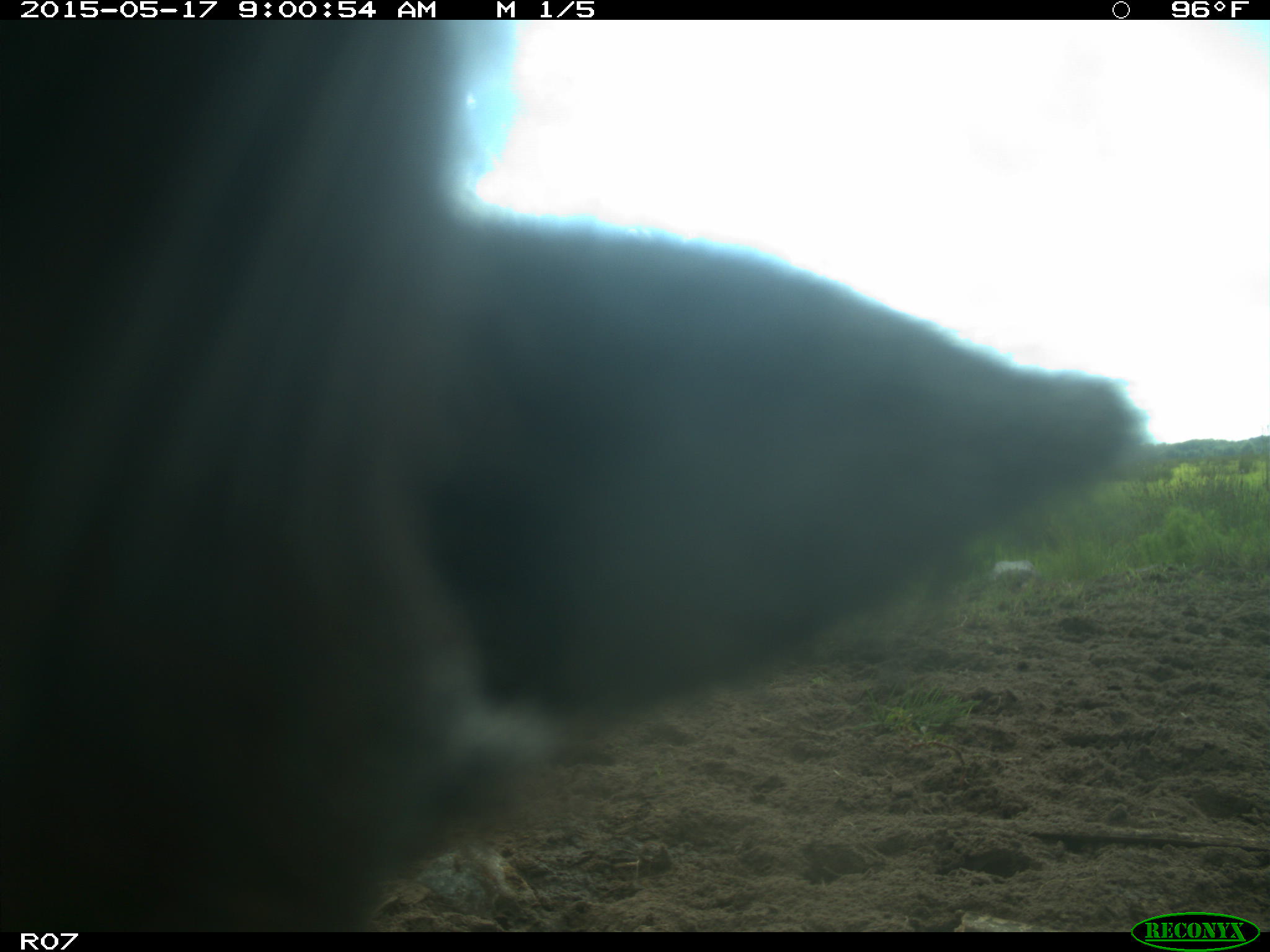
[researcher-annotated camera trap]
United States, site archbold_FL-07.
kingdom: Animalia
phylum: Chordata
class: Mammalia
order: Artiodactyla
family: Bovidae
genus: Bos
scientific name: Bos taurus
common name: domestic cow